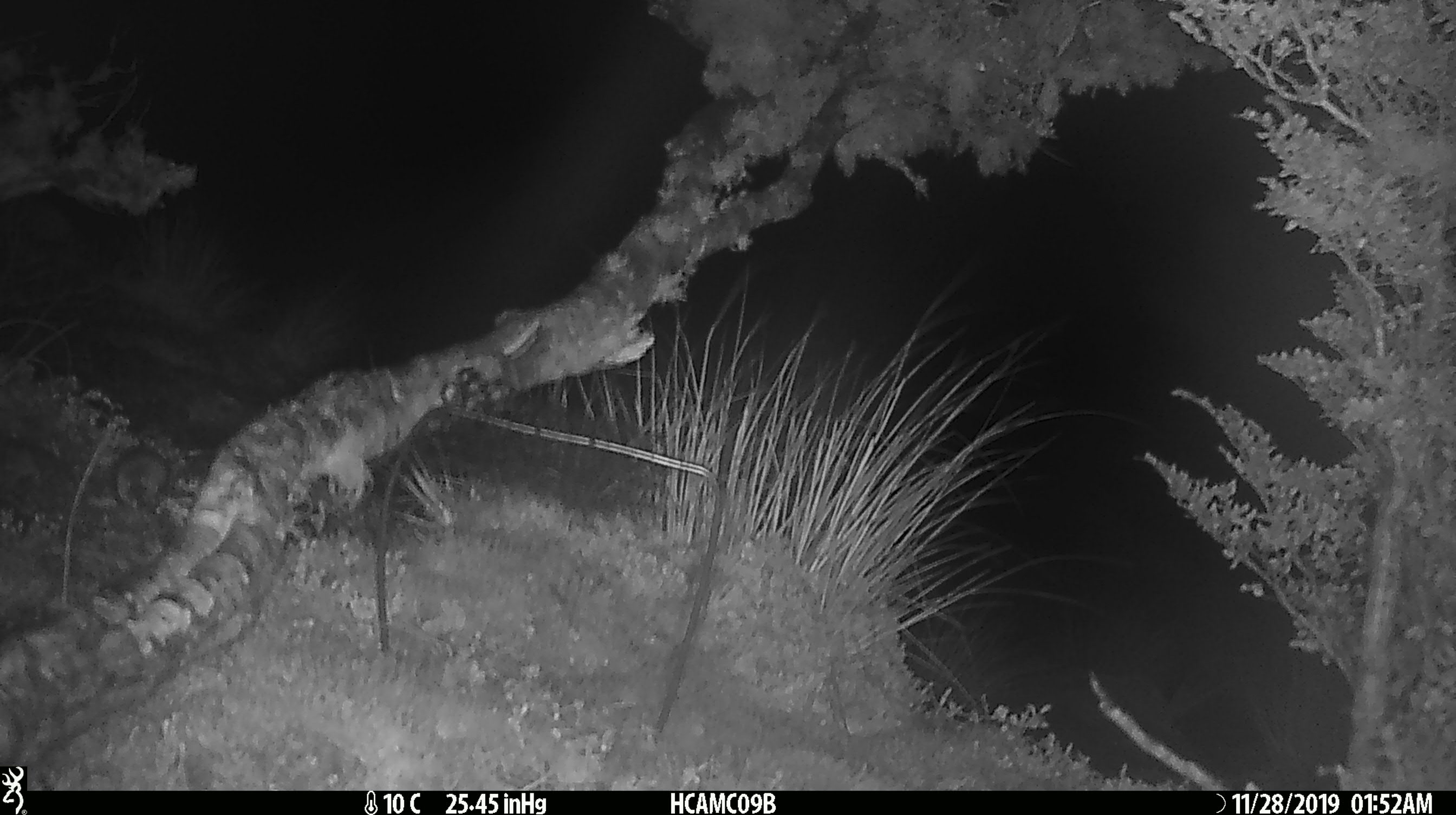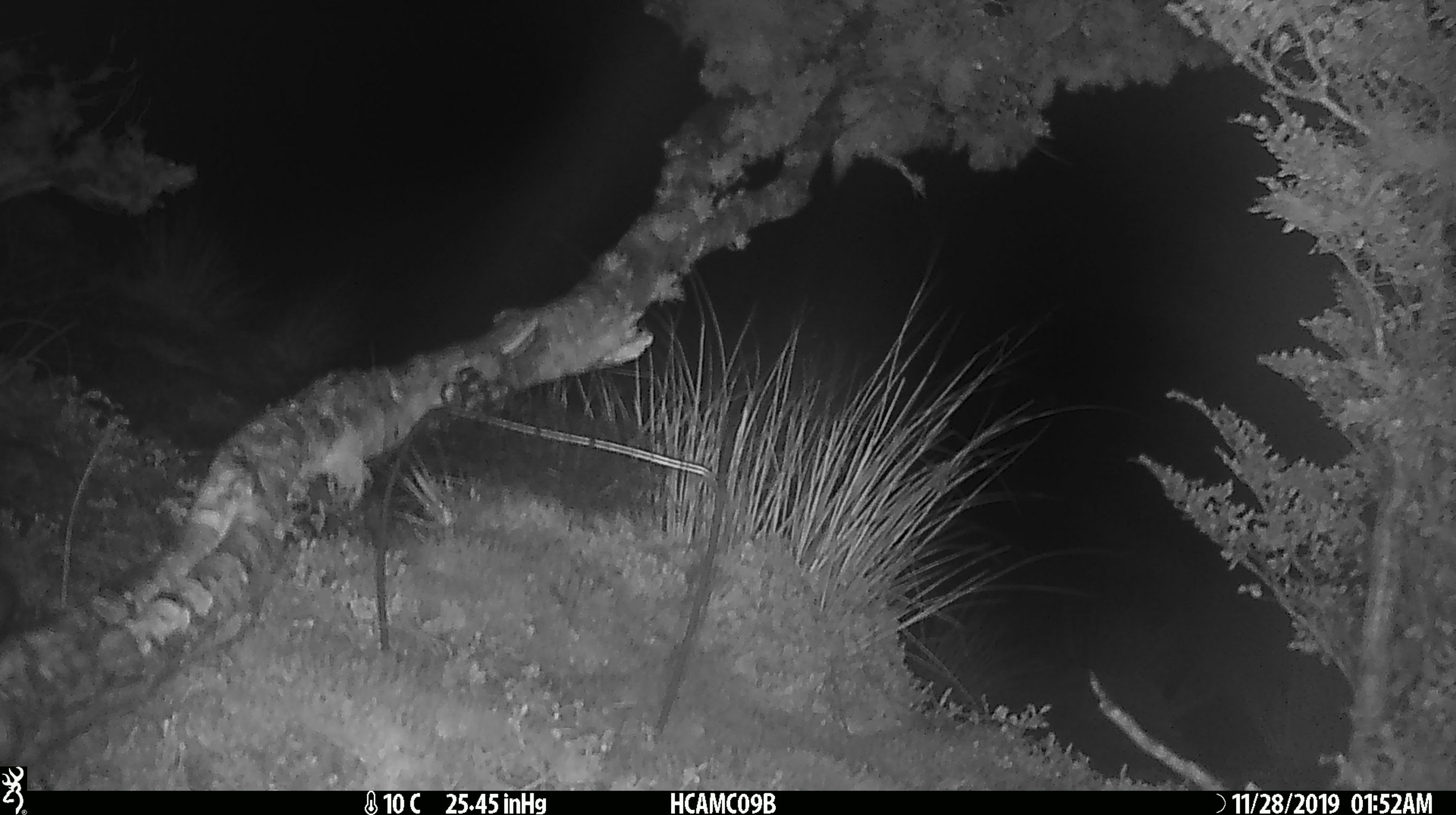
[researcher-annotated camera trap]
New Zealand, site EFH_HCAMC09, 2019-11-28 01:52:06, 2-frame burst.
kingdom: Animalia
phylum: Chordata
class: Mammalia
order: Rodentia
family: Muridae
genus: Mus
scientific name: Mus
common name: mouse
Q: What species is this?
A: Mouse (Mus).